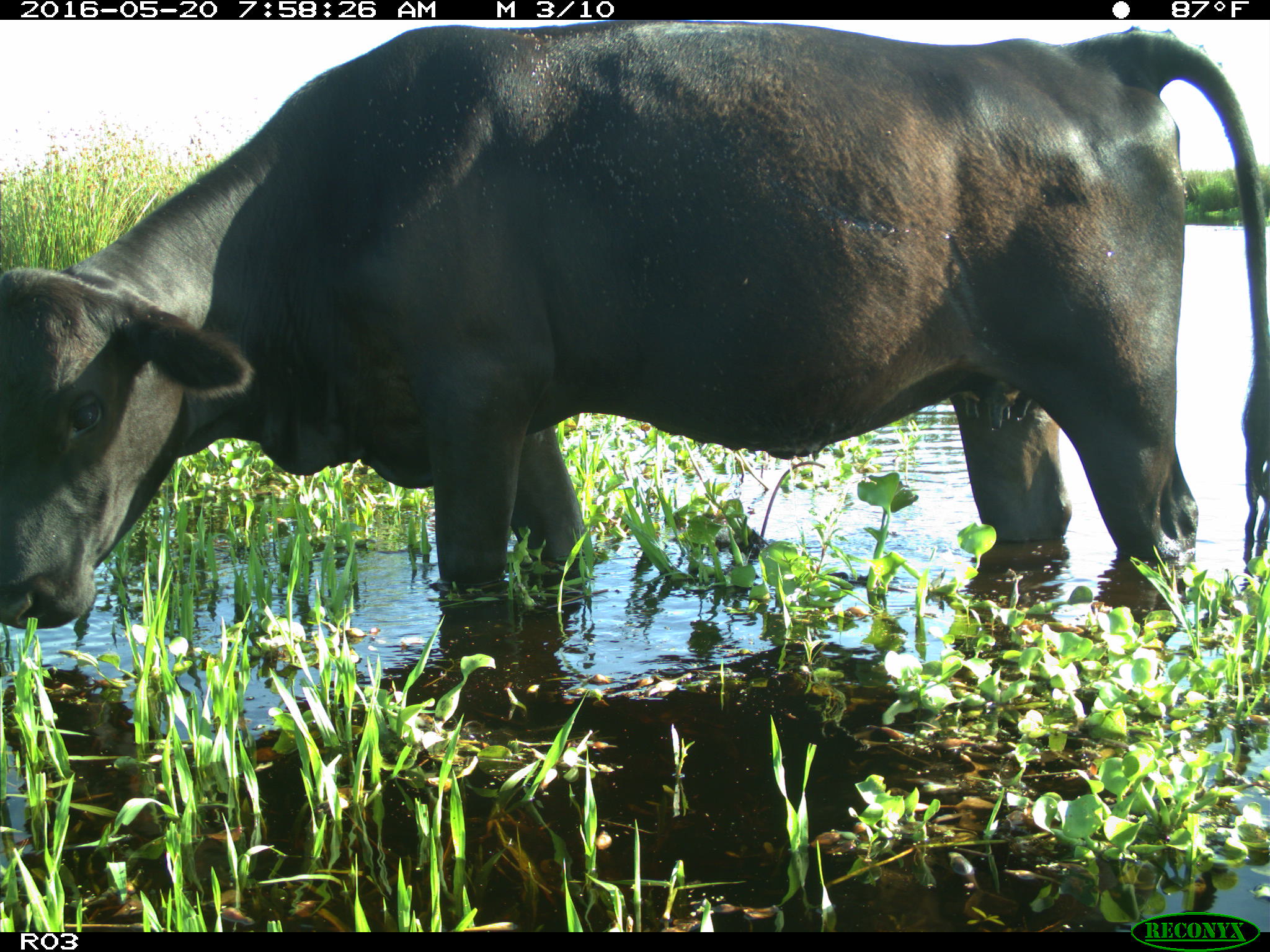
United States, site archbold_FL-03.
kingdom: Animalia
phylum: Chordata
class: Mammalia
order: Artiodactyla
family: Bovidae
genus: Bos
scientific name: Bos taurus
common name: domestic cow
Bos taurus (domestic cow).